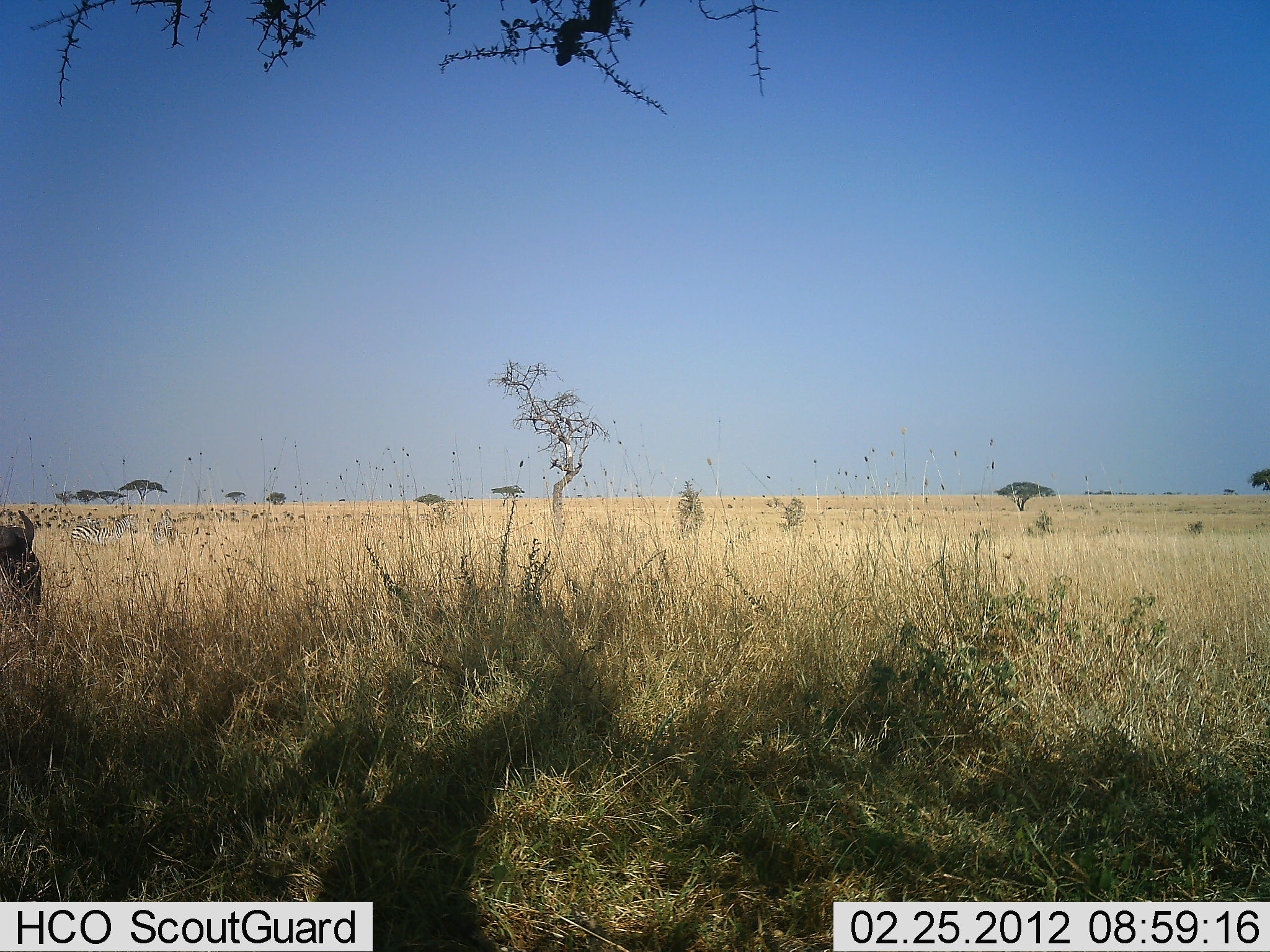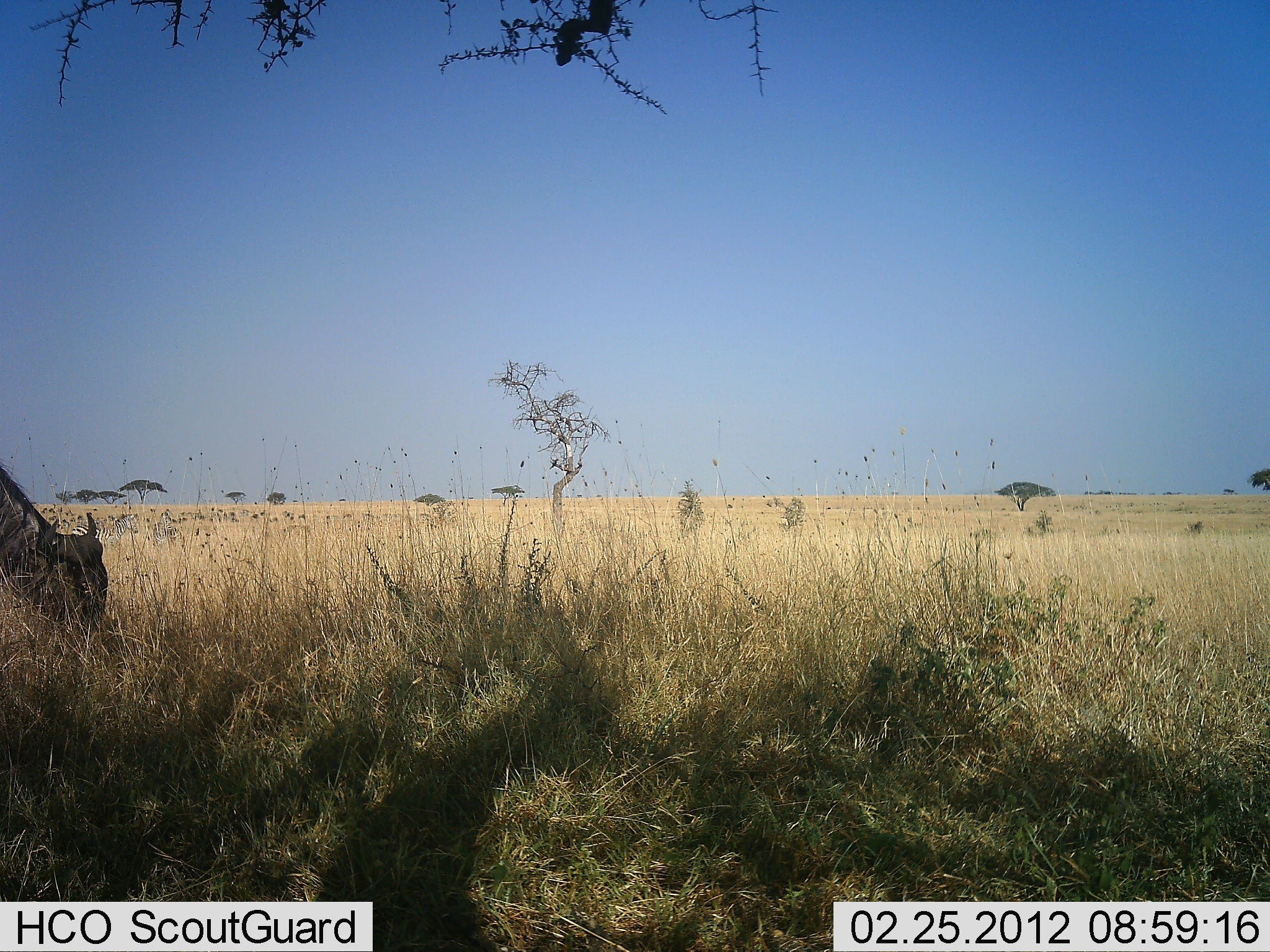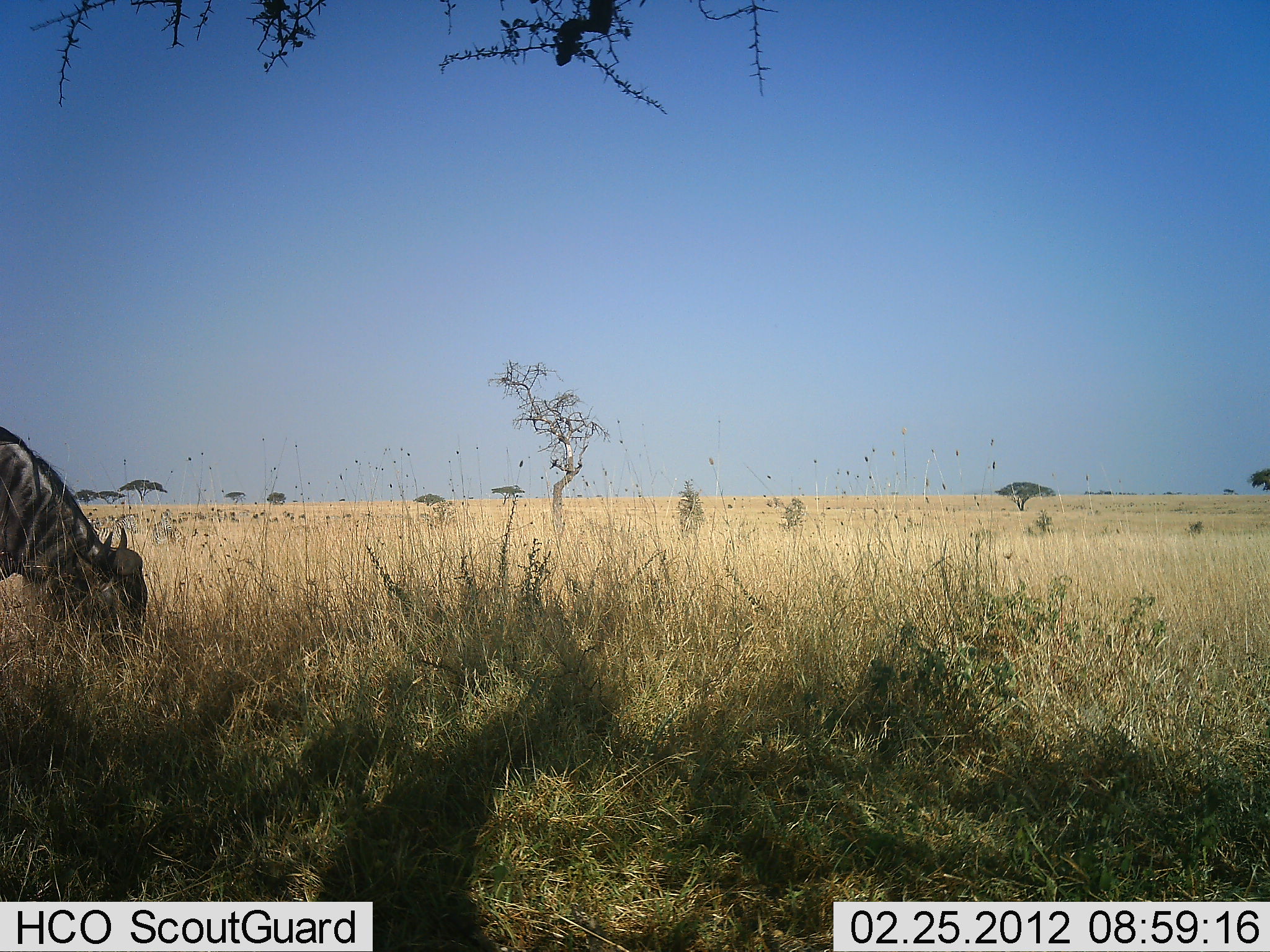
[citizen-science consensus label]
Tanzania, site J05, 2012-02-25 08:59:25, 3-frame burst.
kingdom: Animalia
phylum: Chordata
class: Mammalia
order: Artiodactyla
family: Bovidae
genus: Connochaetes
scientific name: Connochaetes taurinus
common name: blue wildebeest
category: wildebeest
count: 1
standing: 0%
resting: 0%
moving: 36%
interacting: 0%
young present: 0%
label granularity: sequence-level